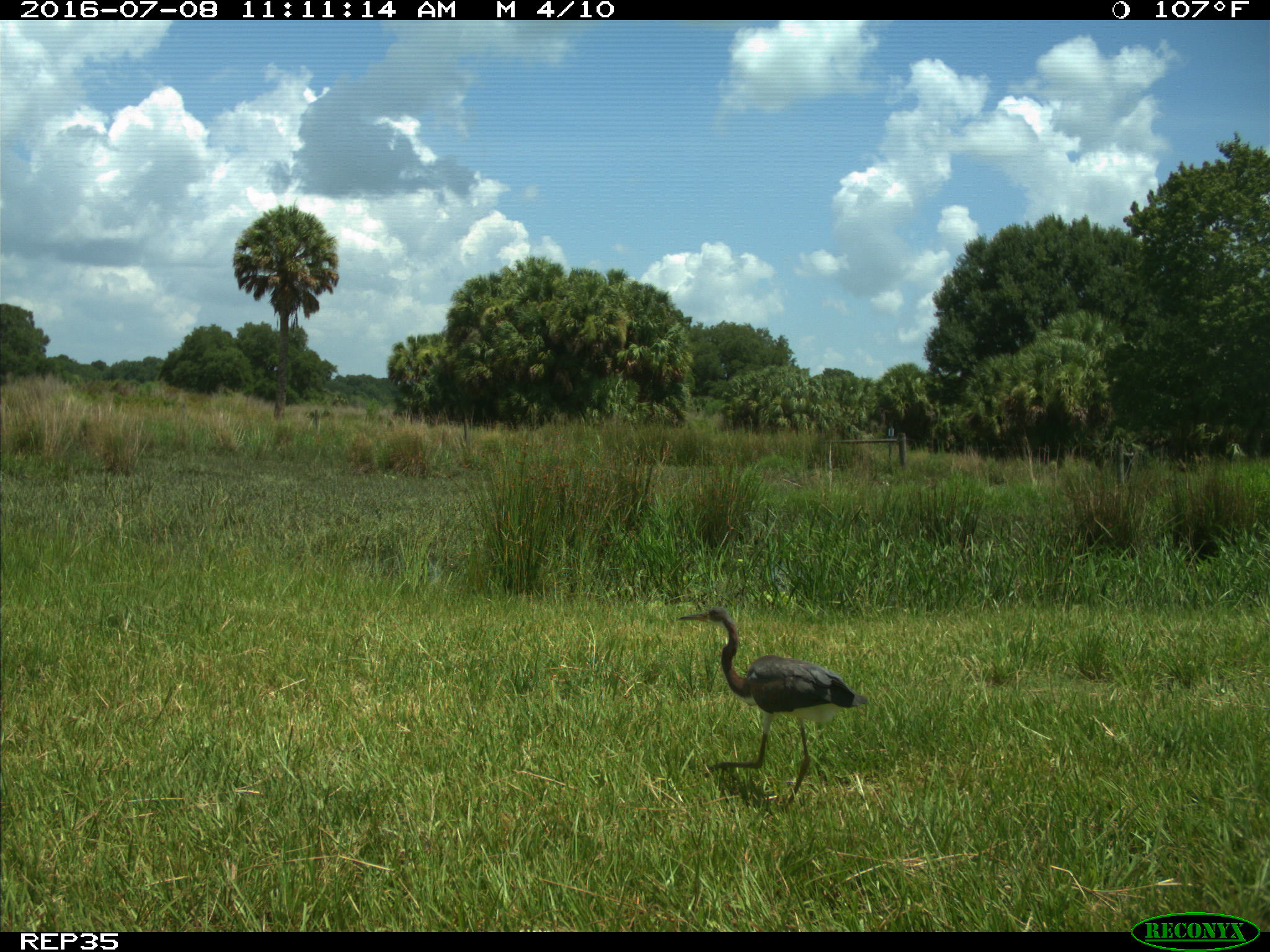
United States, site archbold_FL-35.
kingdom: Animalia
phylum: Chordata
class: Aves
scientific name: Aves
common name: birds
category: unidentified bird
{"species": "unidentified bird (birds) (Aves)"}